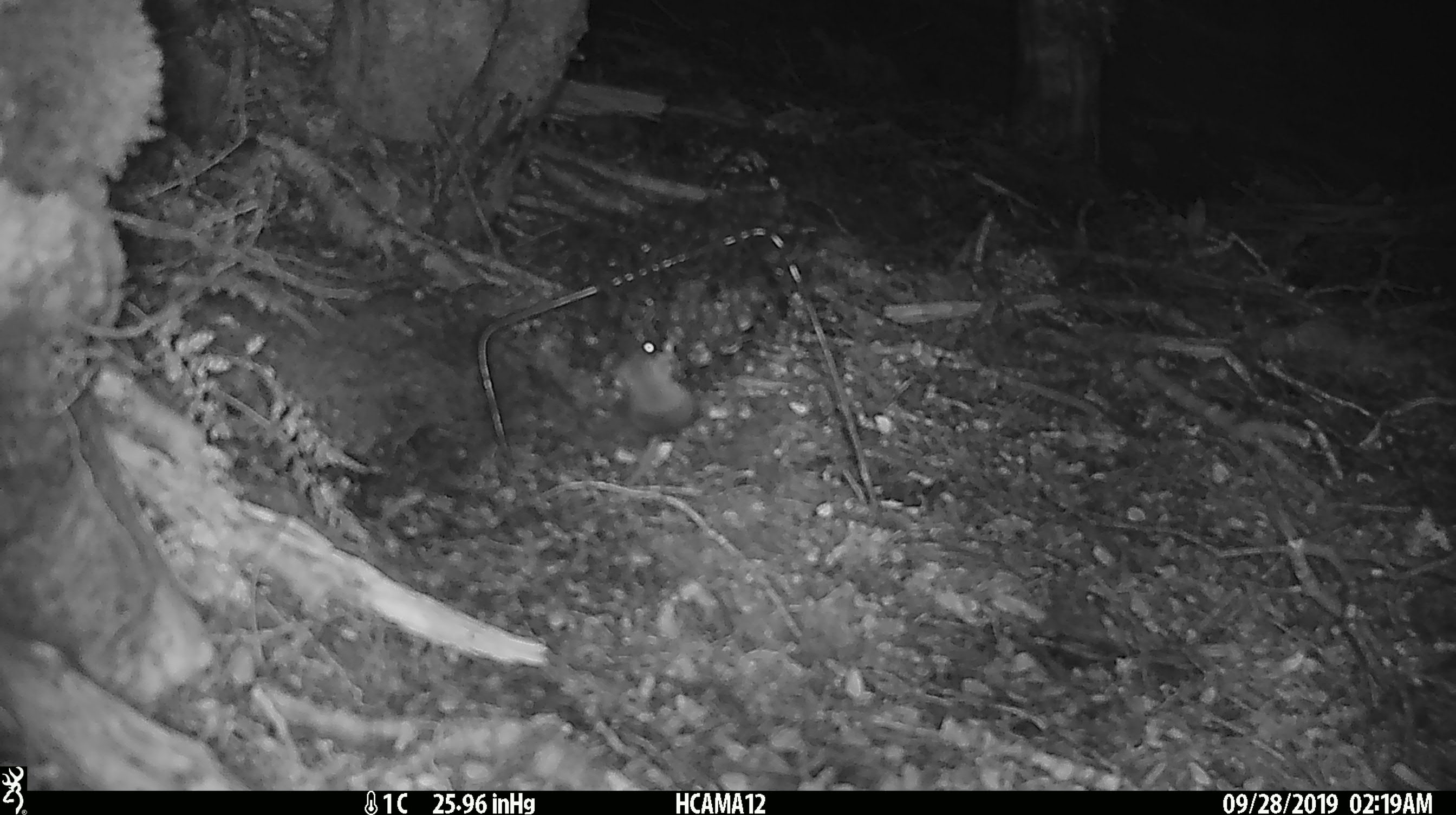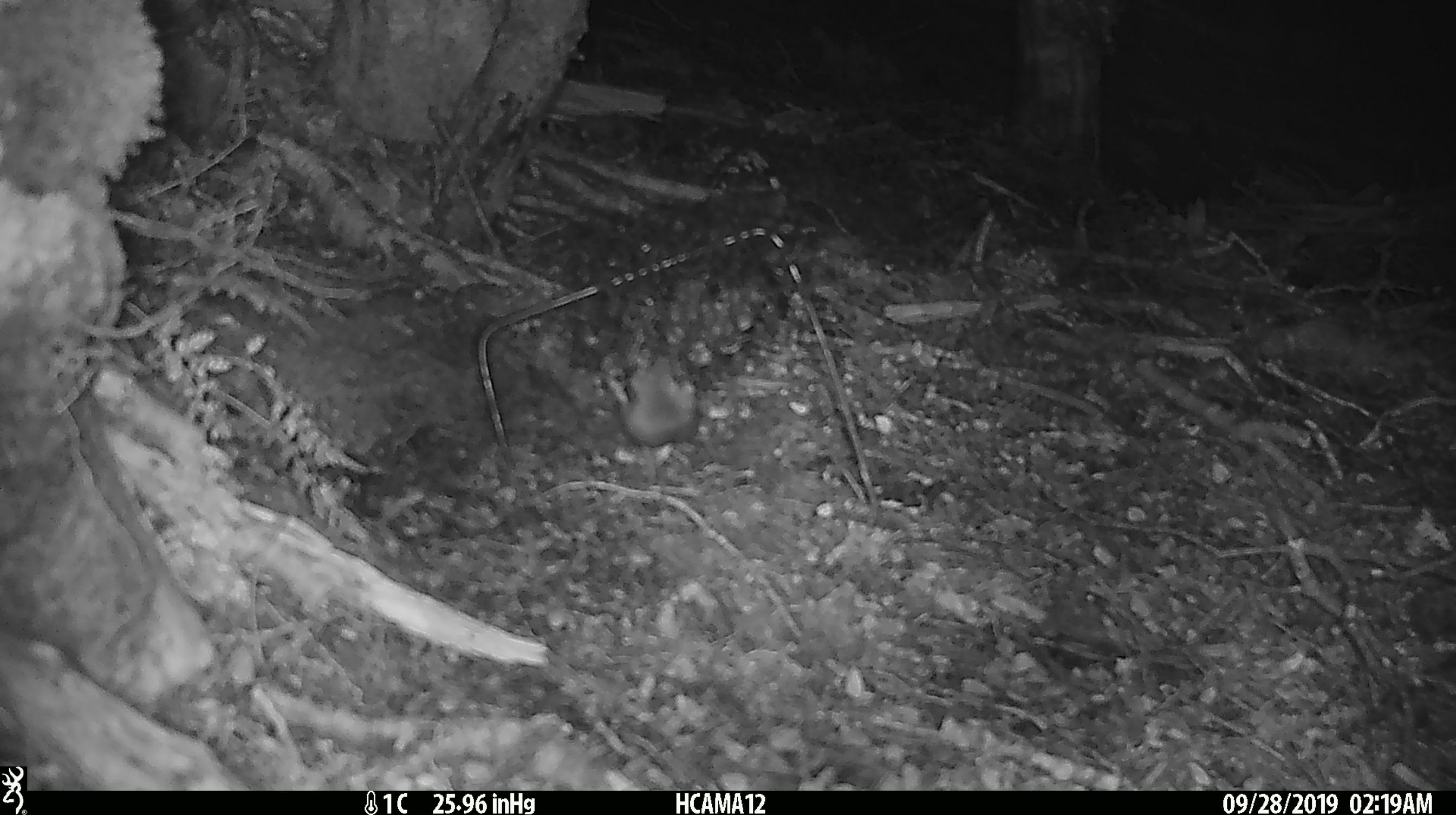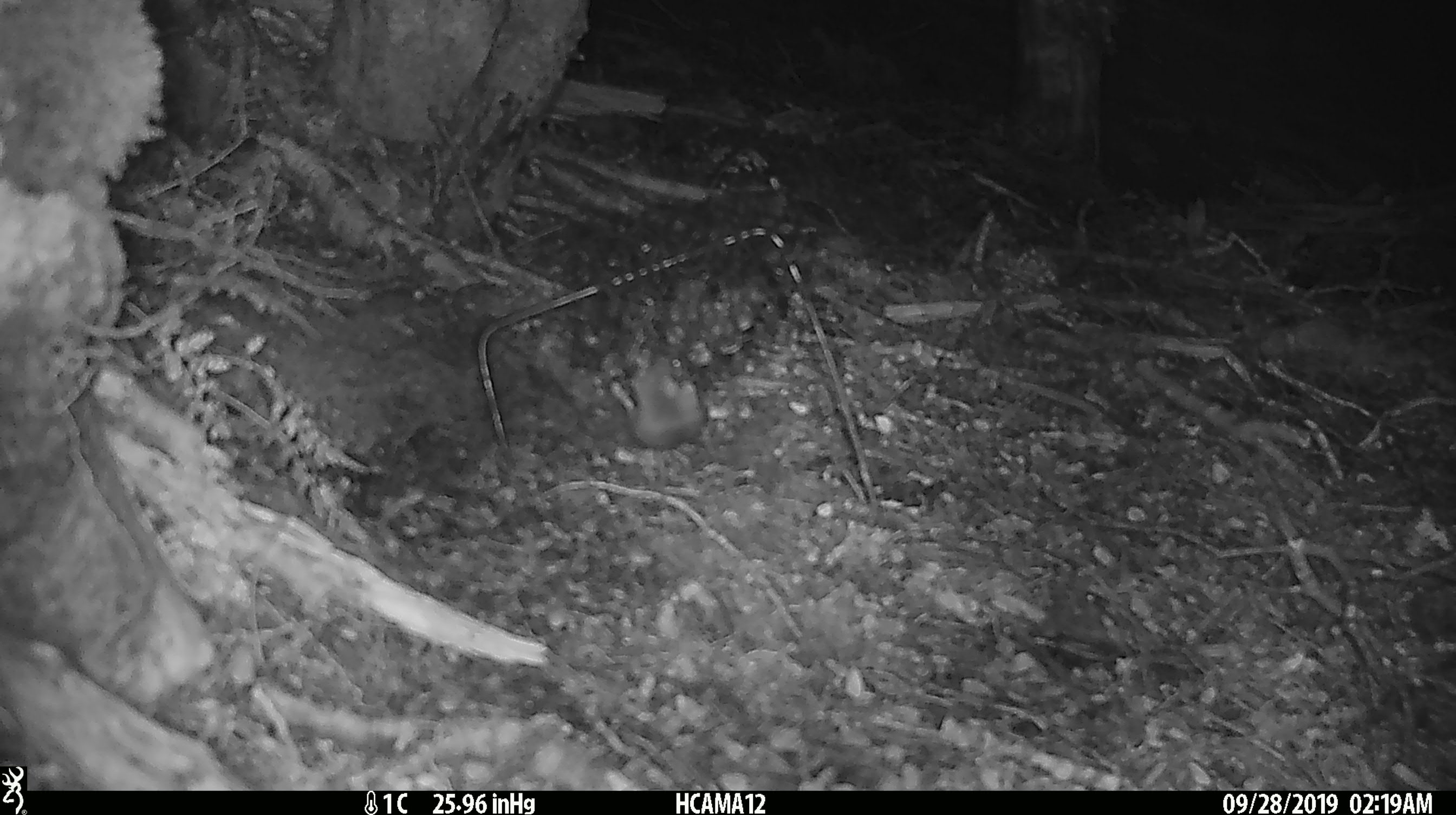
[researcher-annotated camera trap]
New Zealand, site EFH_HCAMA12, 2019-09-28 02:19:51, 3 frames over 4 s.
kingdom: Animalia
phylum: Chordata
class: Mammalia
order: Rodentia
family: Muridae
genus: Mus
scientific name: Mus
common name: mouse